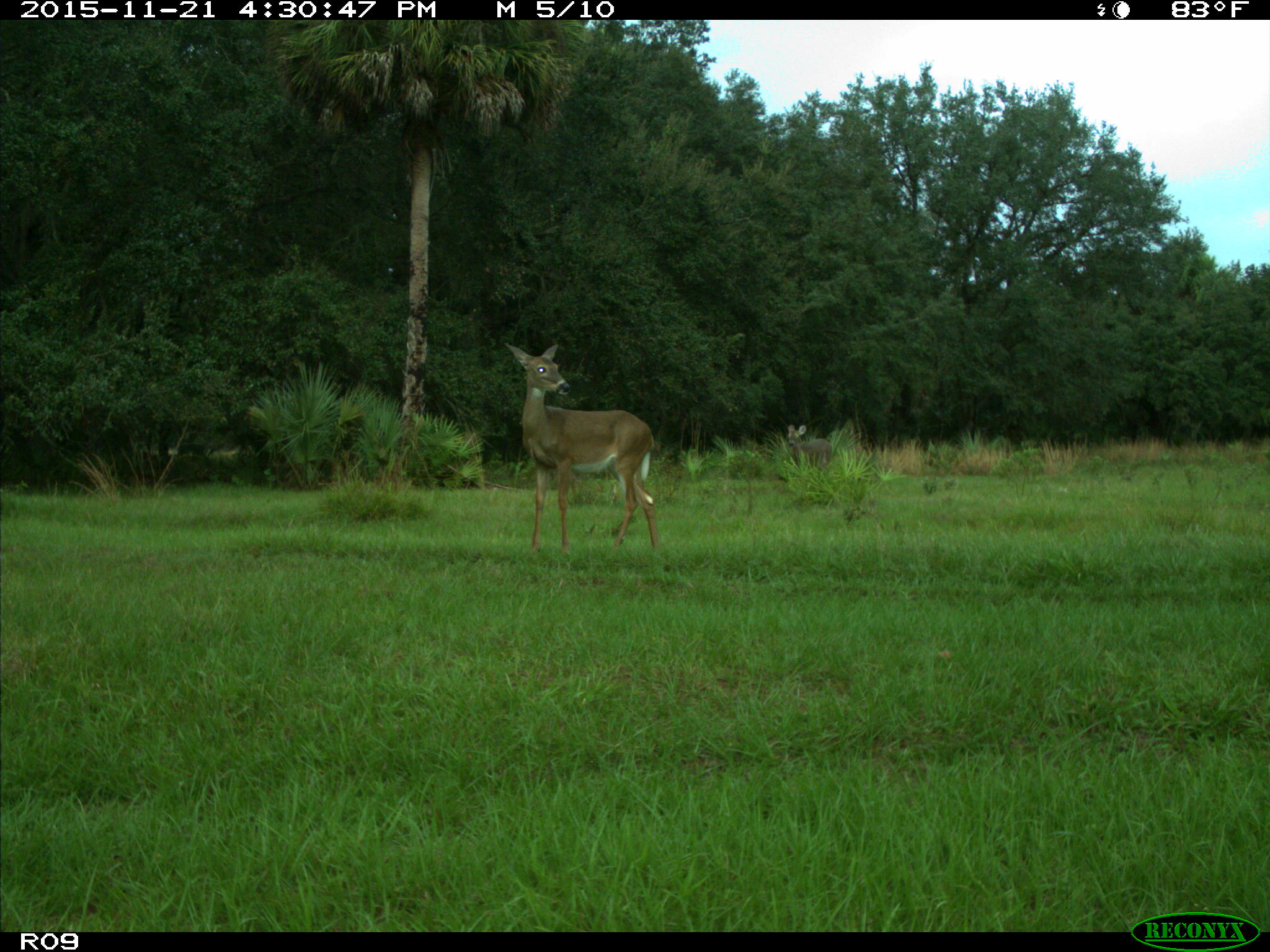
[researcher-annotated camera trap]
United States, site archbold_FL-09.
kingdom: Animalia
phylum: Chordata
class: Mammalia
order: Artiodactyla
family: Cervidae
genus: Odocoileus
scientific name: Odocoileus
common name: deer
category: unidentified deer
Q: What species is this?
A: Unidentified deer (deer) (Odocoileus).